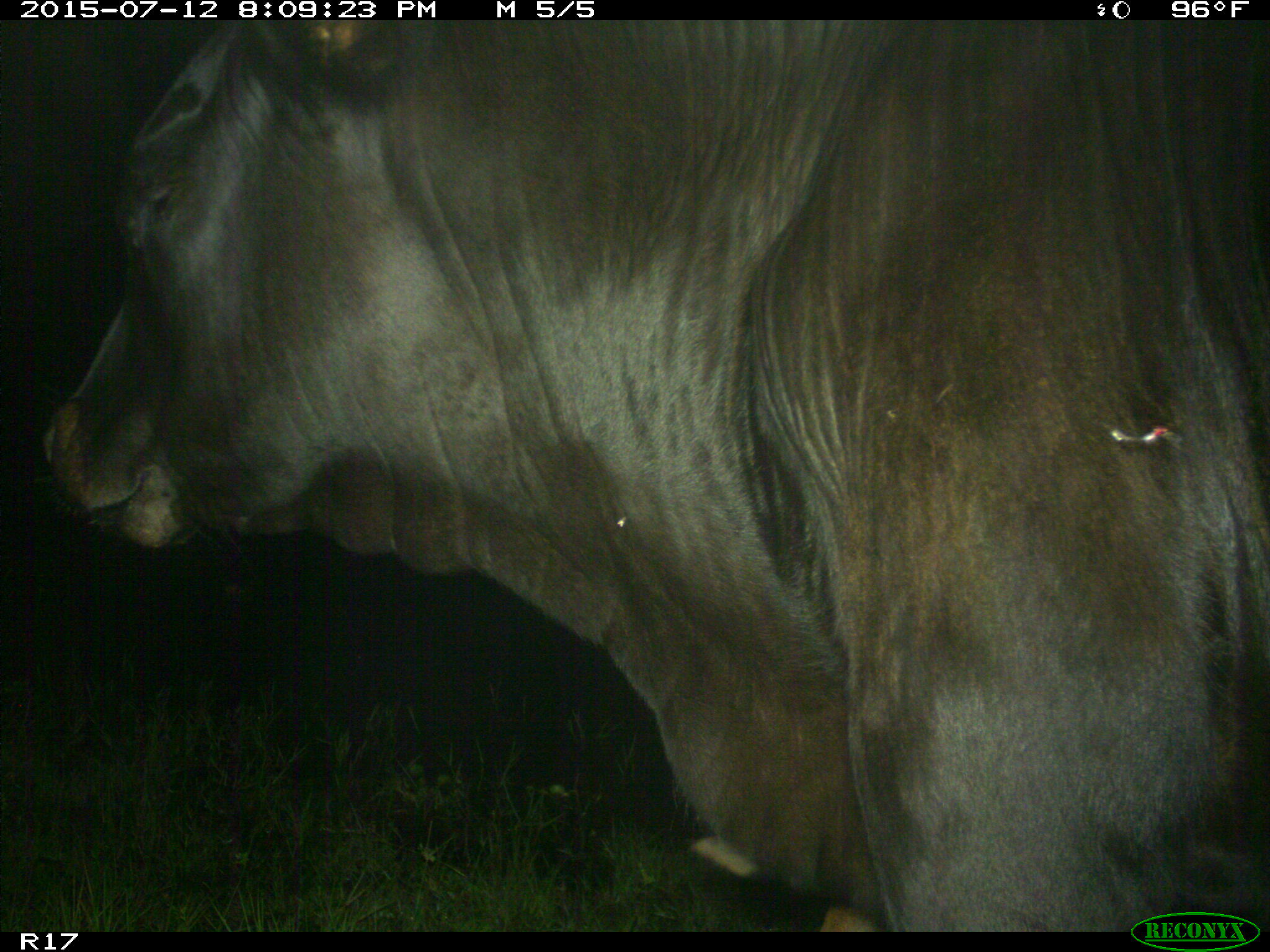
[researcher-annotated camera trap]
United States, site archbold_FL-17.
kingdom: Animalia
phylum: Chordata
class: Mammalia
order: Artiodactyla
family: Bovidae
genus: Bos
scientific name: Bos taurus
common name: domestic cow